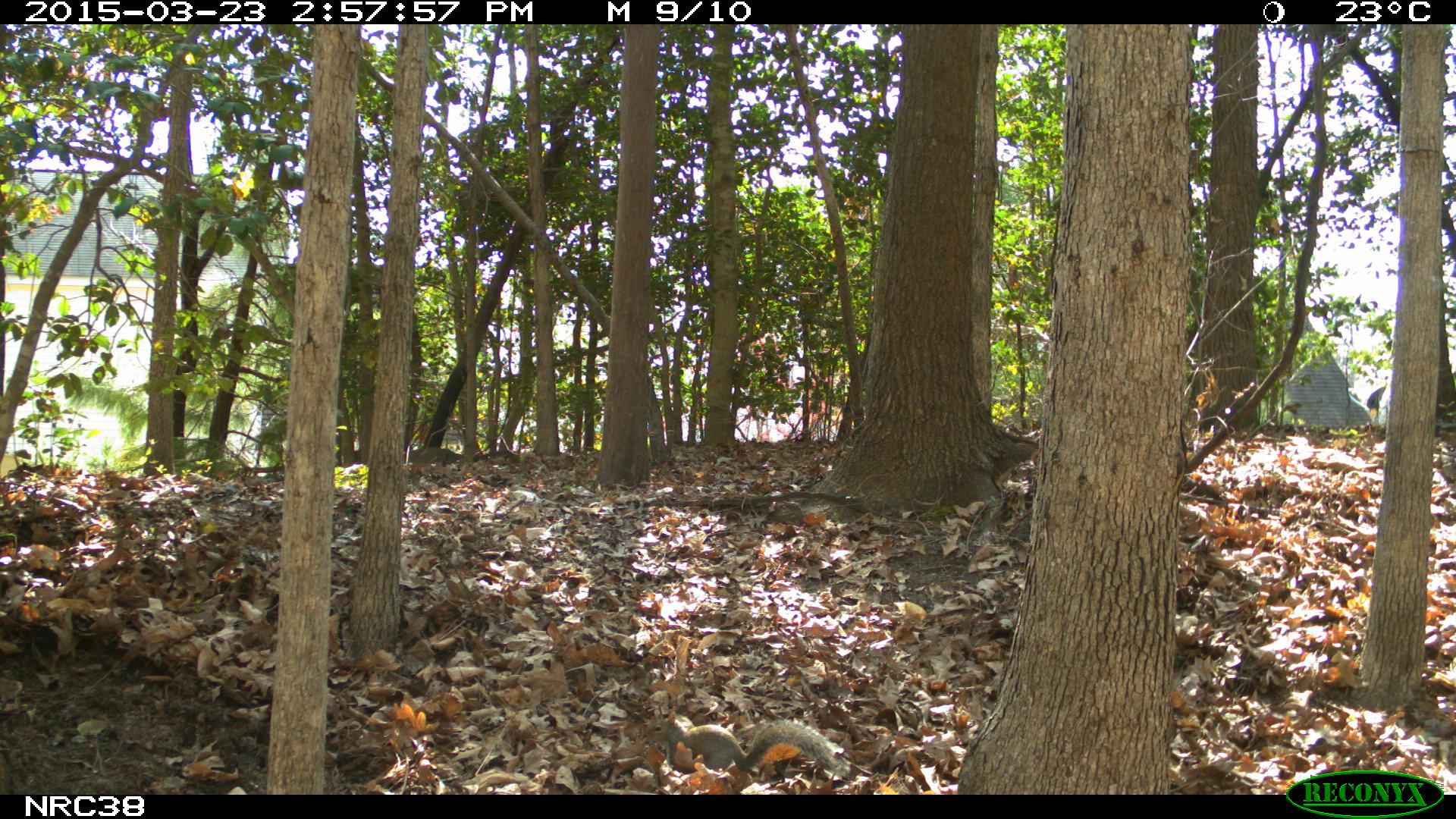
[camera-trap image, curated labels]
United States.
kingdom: Animalia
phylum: Chordata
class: Mammalia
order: Rodentia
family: Sciuridae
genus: Sciurus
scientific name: Sciurus carolinensis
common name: eastern gray squirrel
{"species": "Eastern Gray Squirrel (Sciurus carolinensis)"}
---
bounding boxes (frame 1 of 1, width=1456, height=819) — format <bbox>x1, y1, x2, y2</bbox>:
Eastern Gray Squirrel: <bbox>652, 705, 841, 775</bbox>